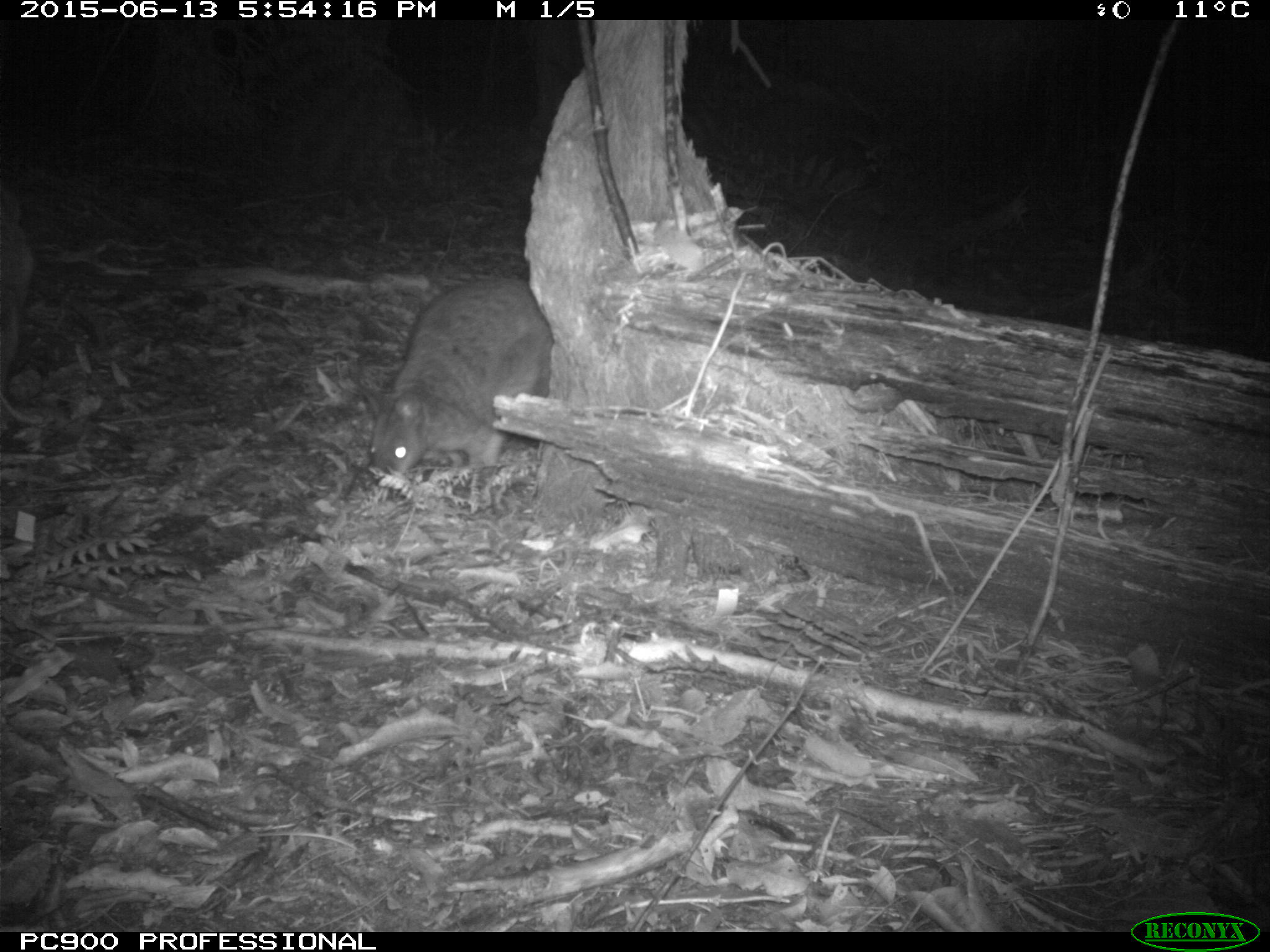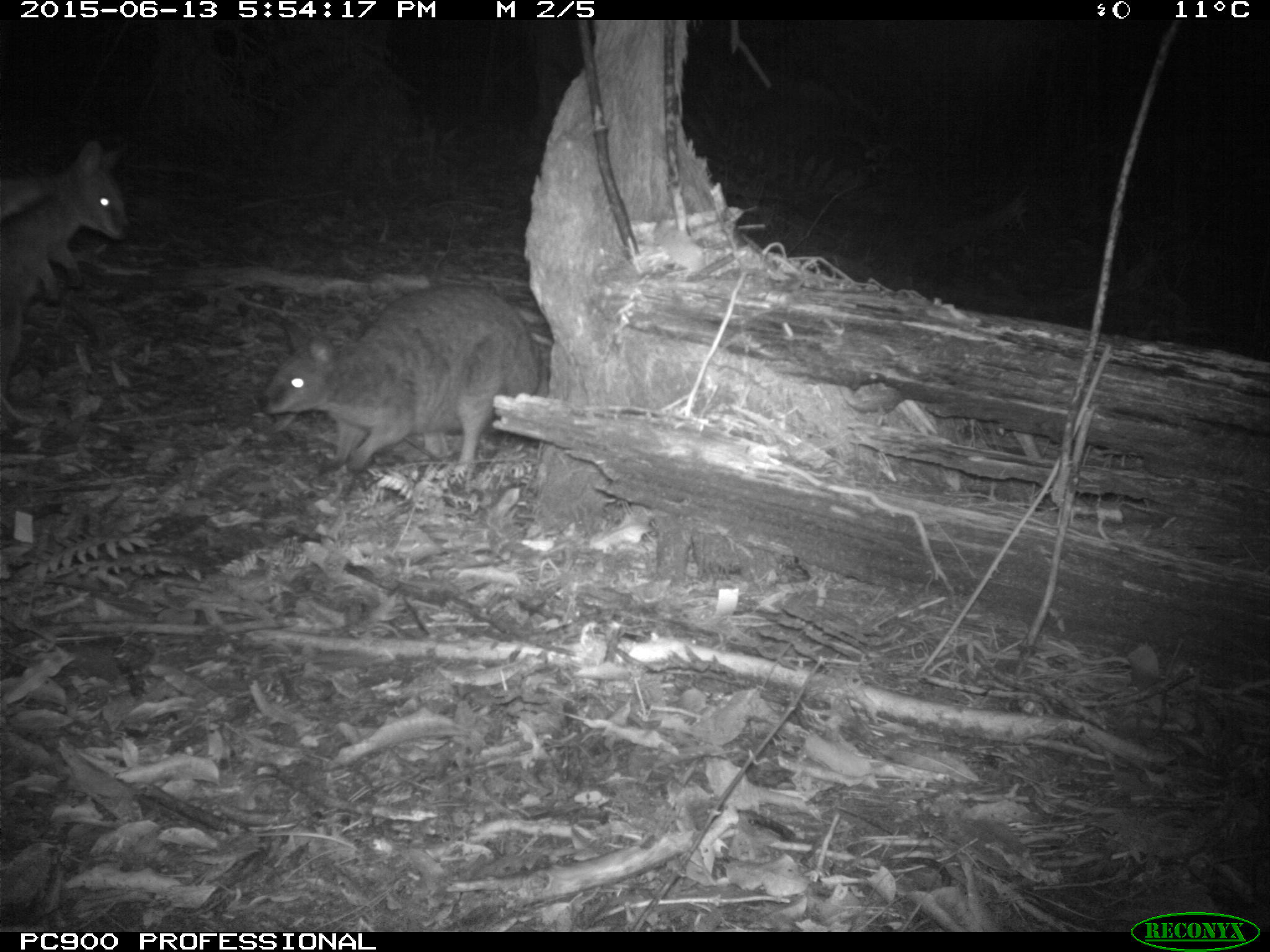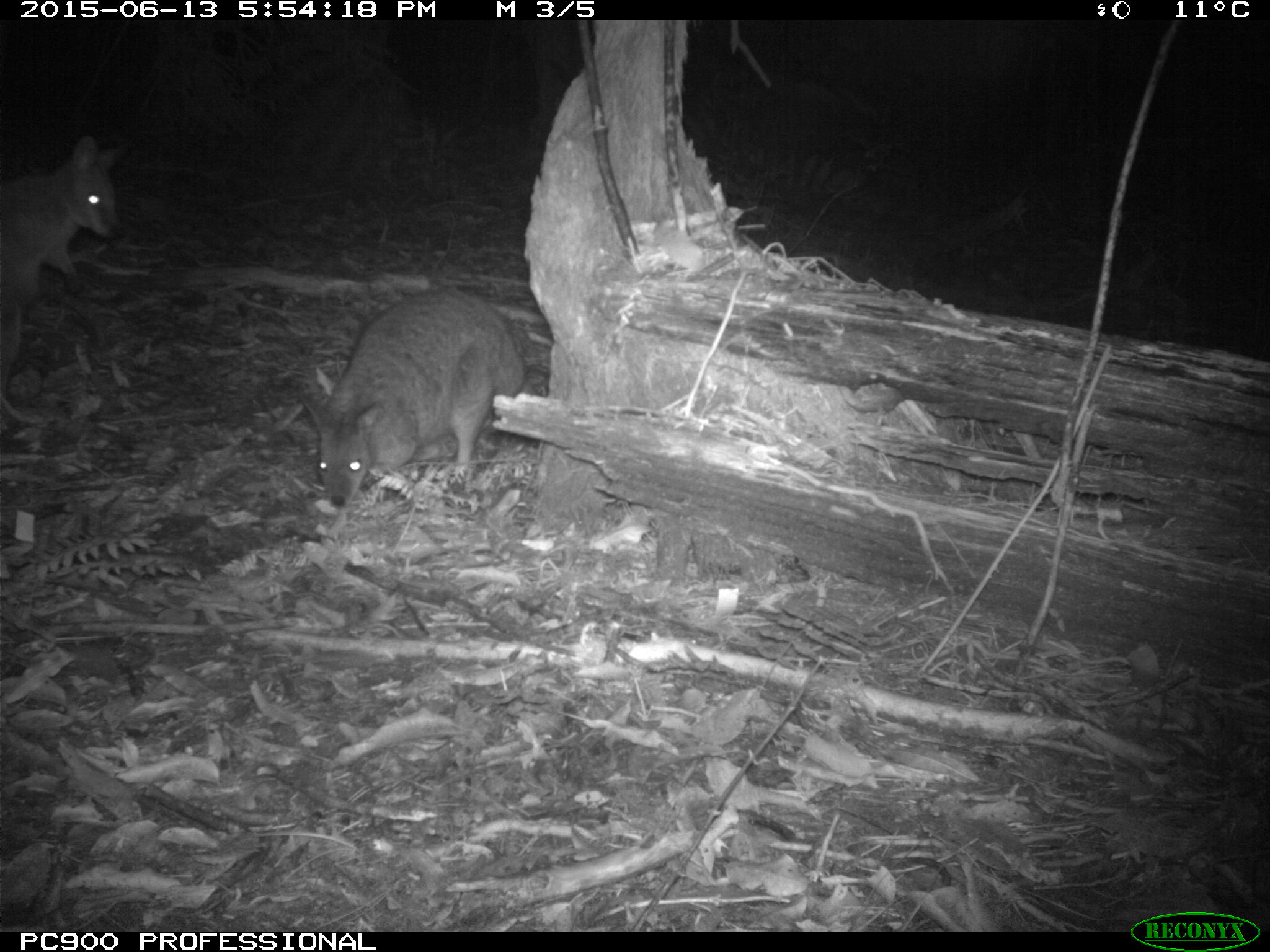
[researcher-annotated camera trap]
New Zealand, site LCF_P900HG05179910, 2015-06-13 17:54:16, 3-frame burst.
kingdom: Animalia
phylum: Chordata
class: Mammalia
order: Diprotodontia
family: Macropodidae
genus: Notamacropus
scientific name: Notamacropus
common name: wallaby